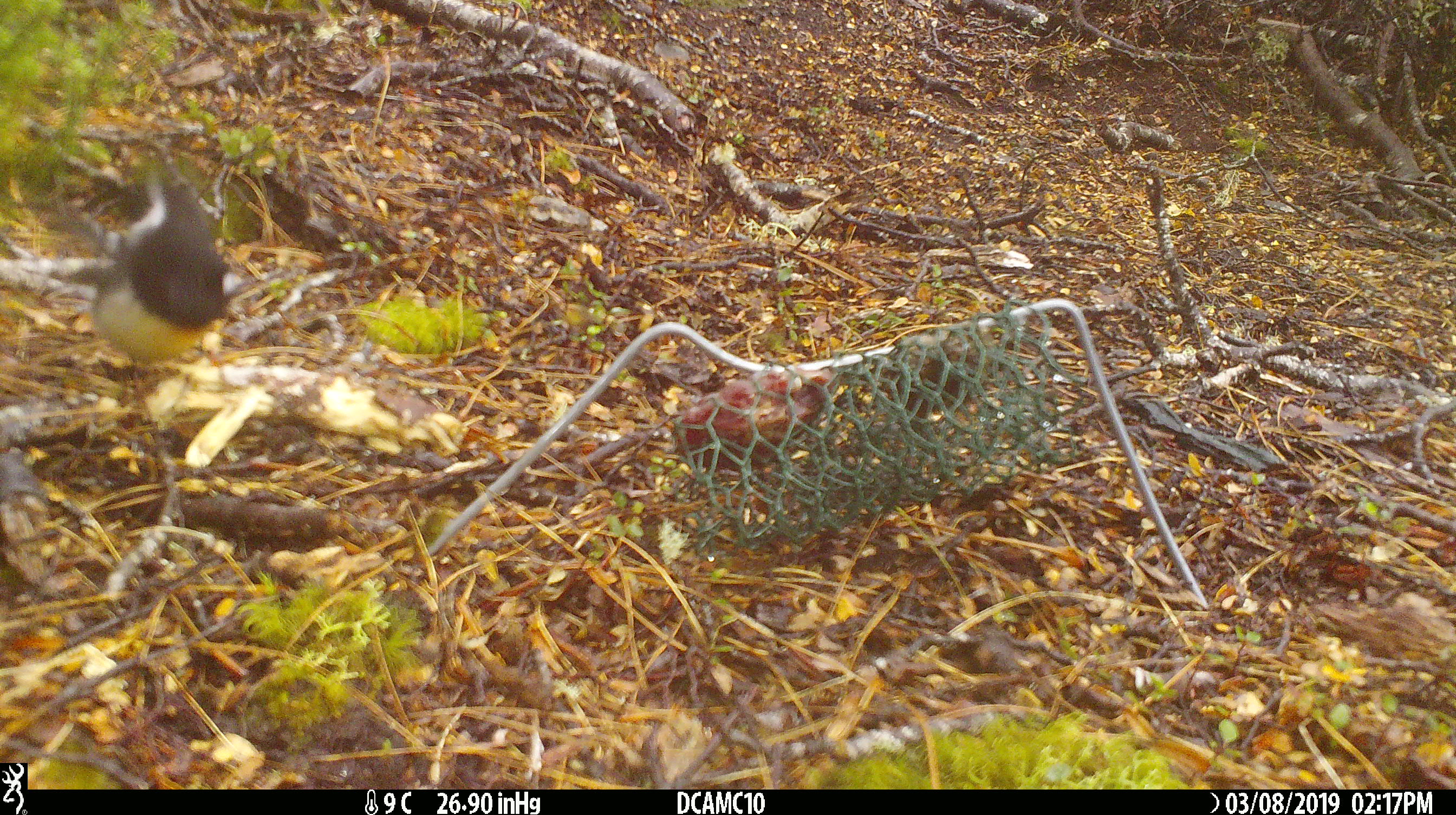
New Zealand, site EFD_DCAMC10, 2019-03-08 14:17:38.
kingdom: Animalia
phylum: Chordata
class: Aves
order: Passeriformes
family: Petroicidae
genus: Petroica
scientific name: Petroica macrocephala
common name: tomtit